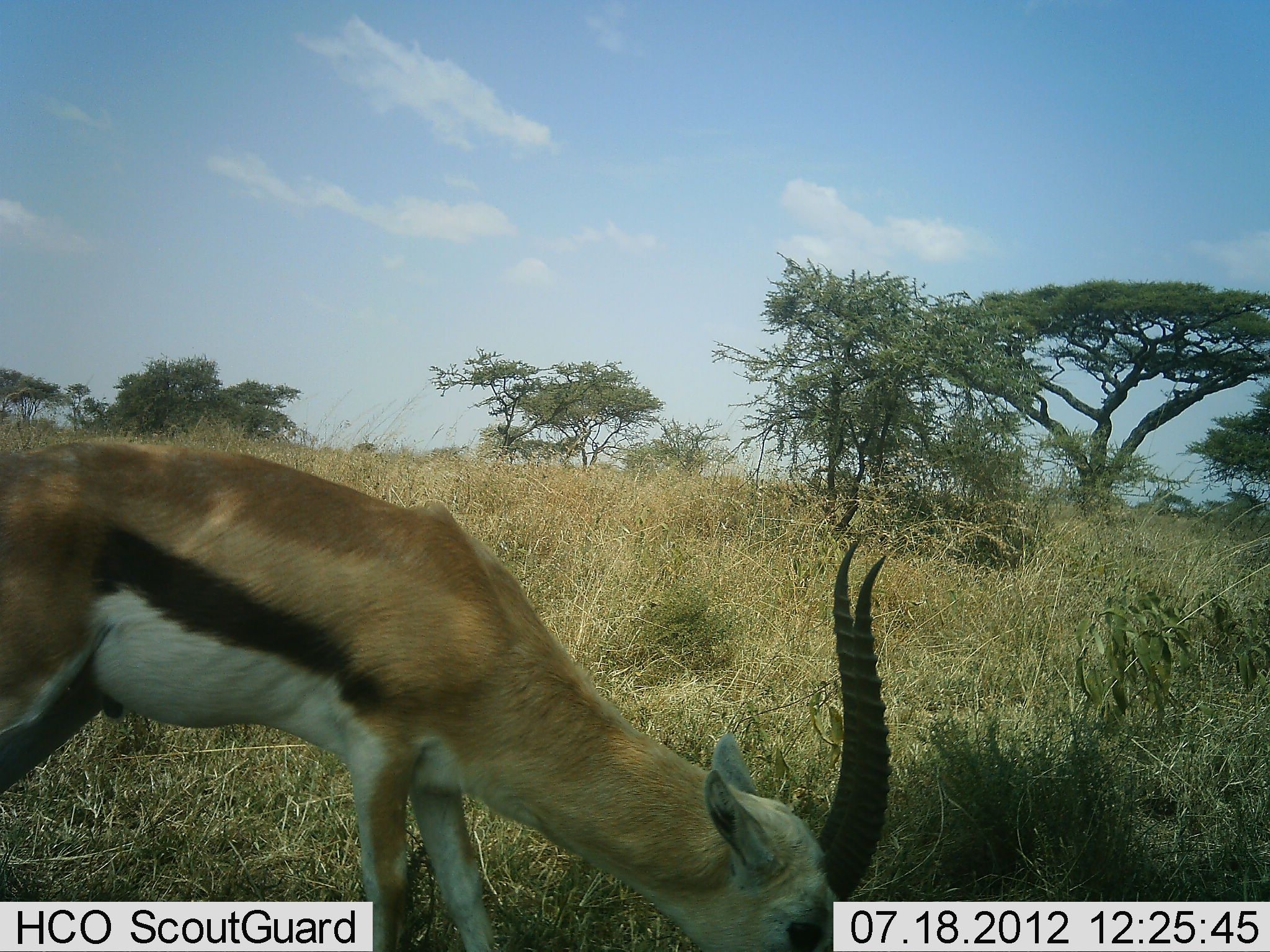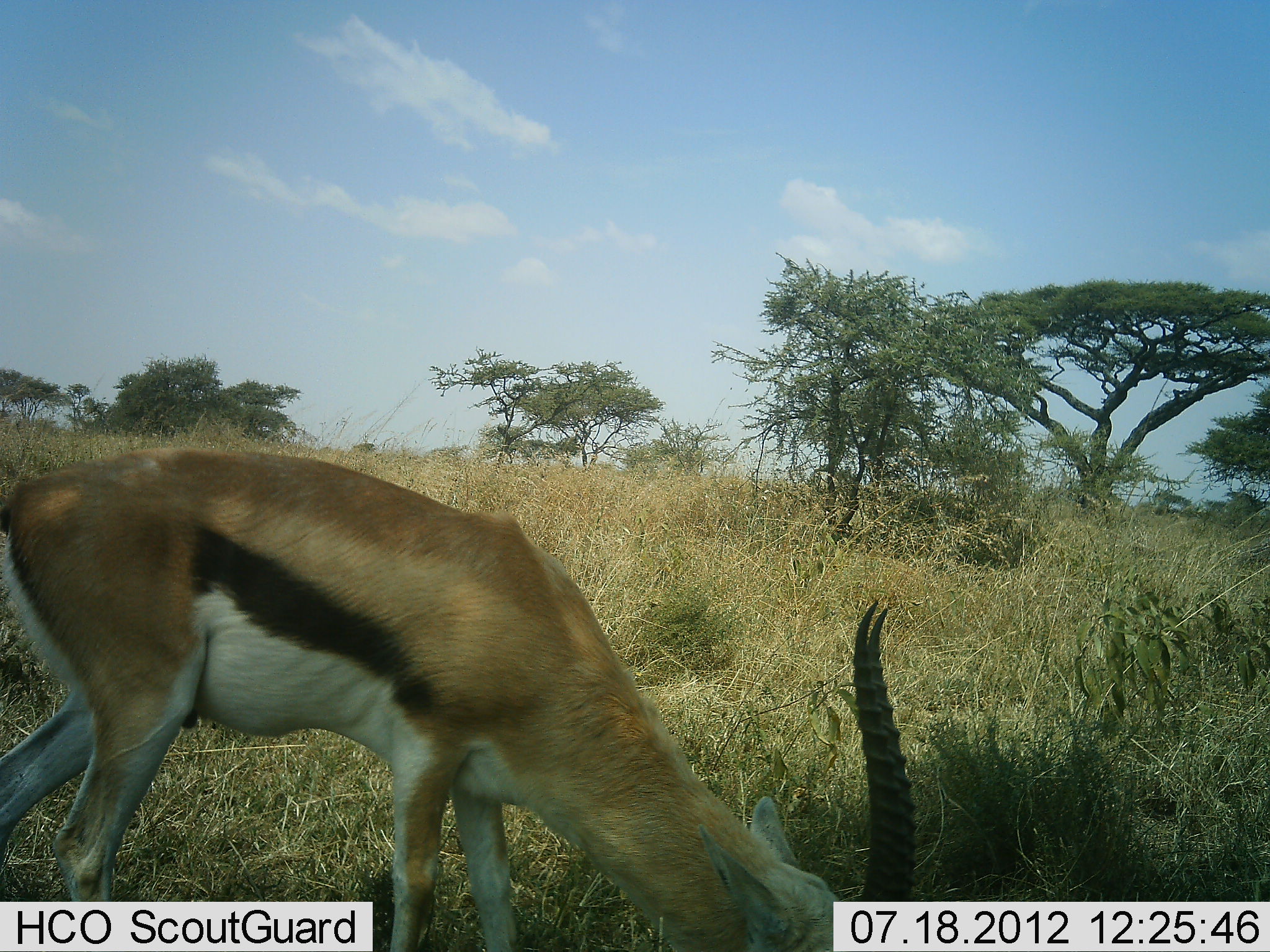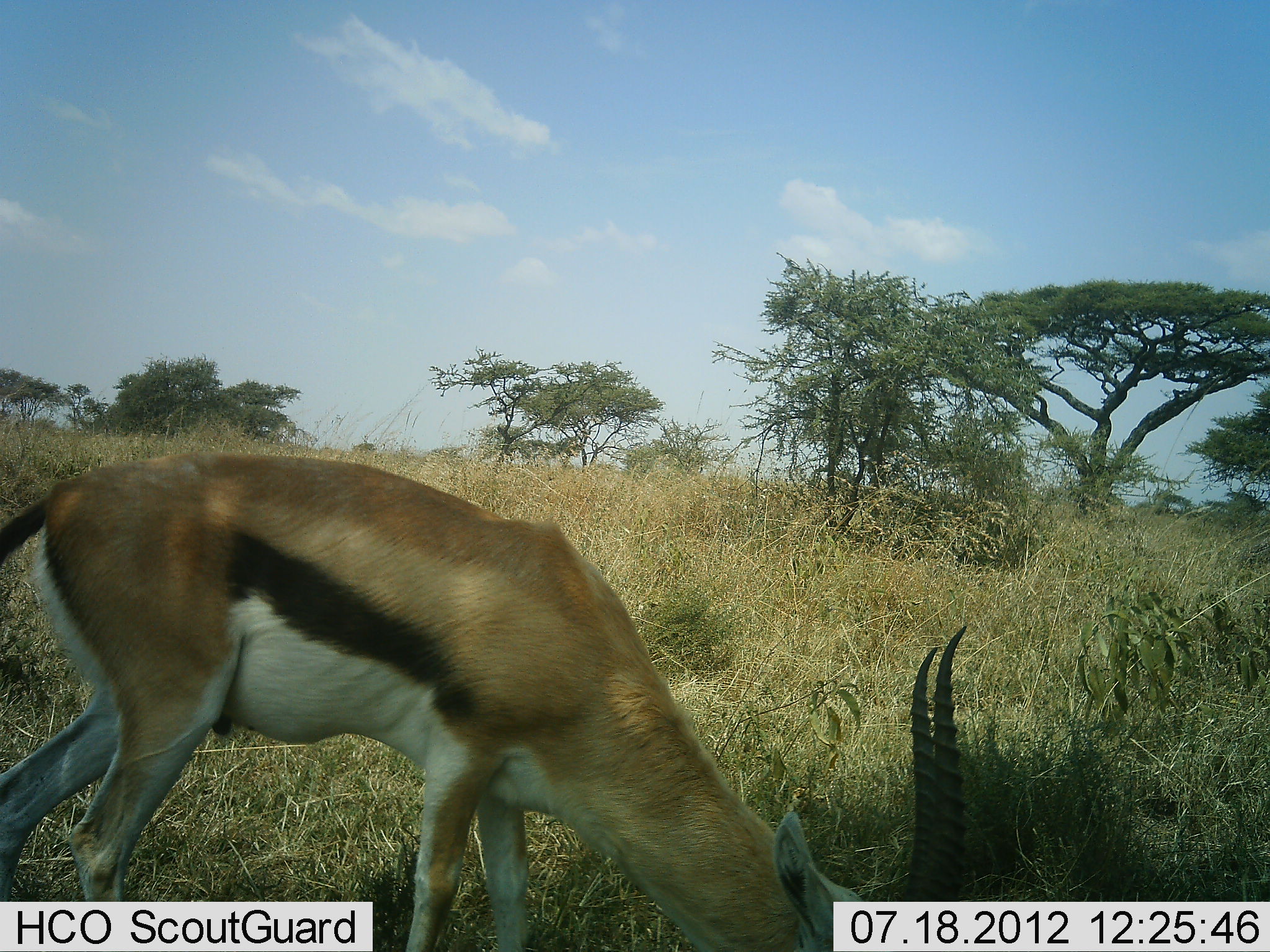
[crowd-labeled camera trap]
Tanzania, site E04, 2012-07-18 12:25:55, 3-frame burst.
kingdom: Animalia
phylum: Chordata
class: Mammalia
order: Artiodactyla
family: Bovidae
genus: Eudorcas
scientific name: Eudorcas thomsonii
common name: thomson's gazelle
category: gazellethomsons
Gazellethomsons (thomson's gazelle) (Eudorcas thomsonii), count 1. Behavior (volunteer vote fractions): standing 30%, resting 0%, moving 0%, interacting 0%. Young present (vote fraction): 0%. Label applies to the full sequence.